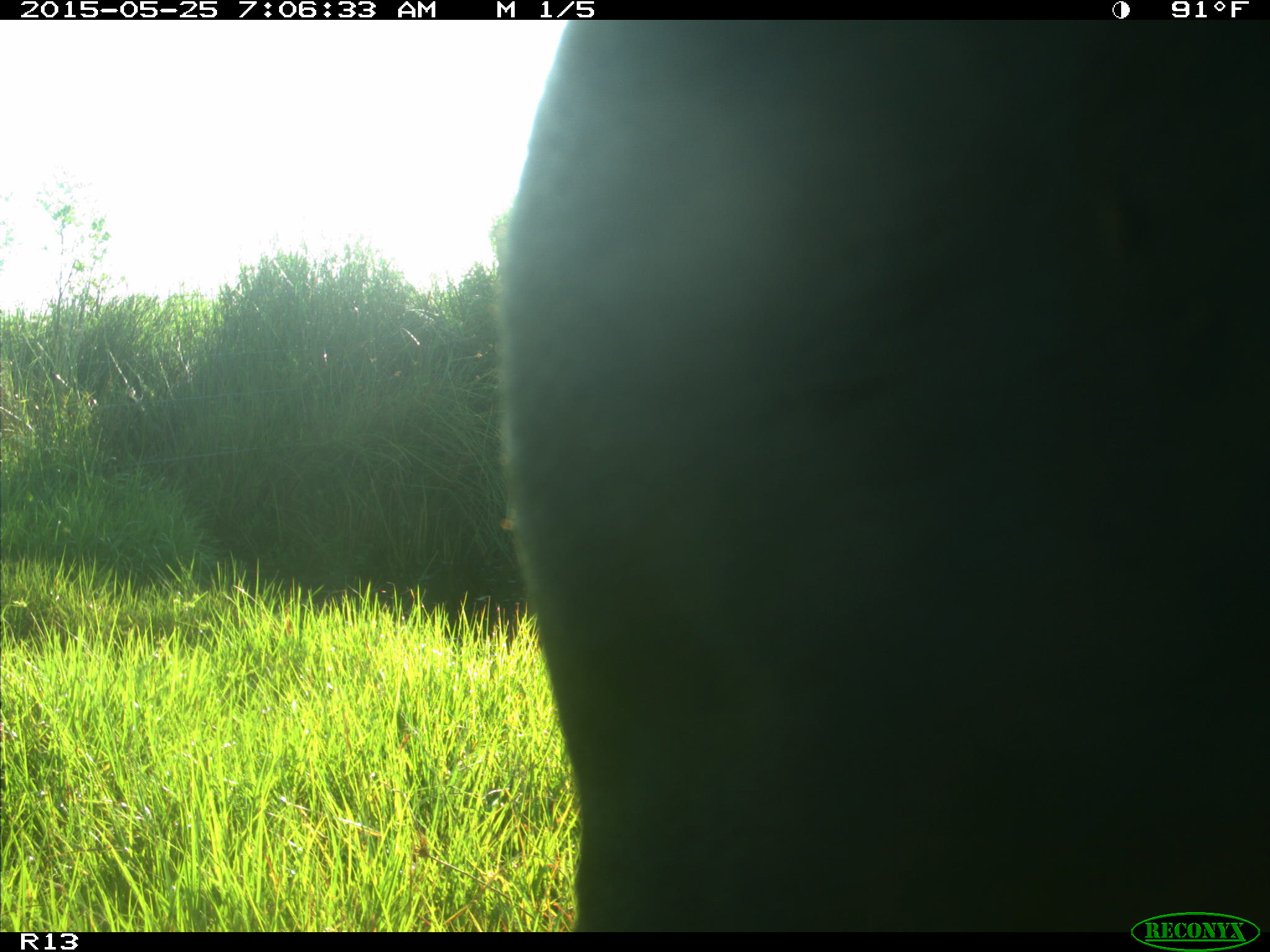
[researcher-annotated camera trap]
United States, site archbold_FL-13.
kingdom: Animalia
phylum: Chordata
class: Mammalia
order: Artiodactyla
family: Bovidae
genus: Bos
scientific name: Bos taurus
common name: domestic cow